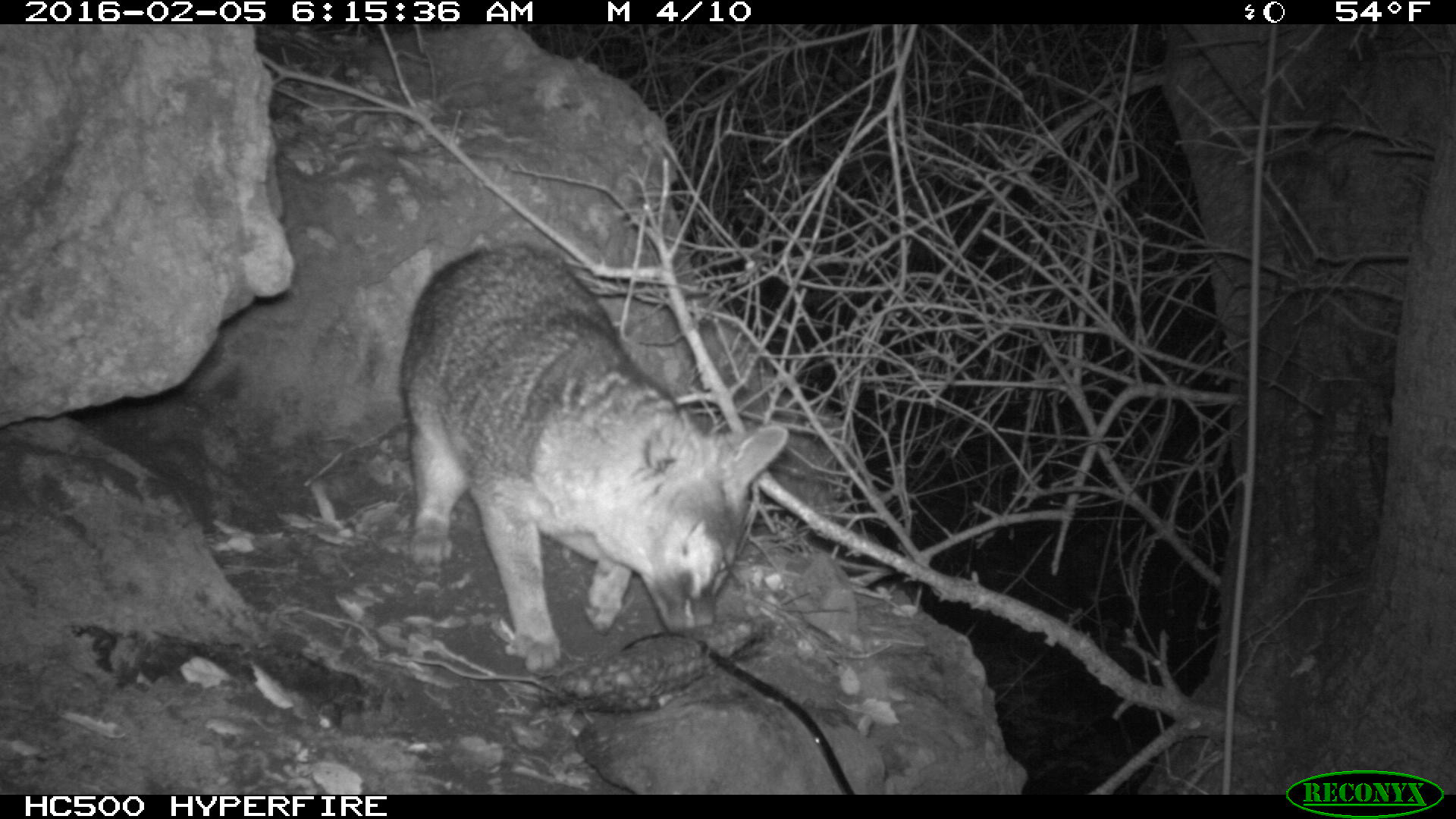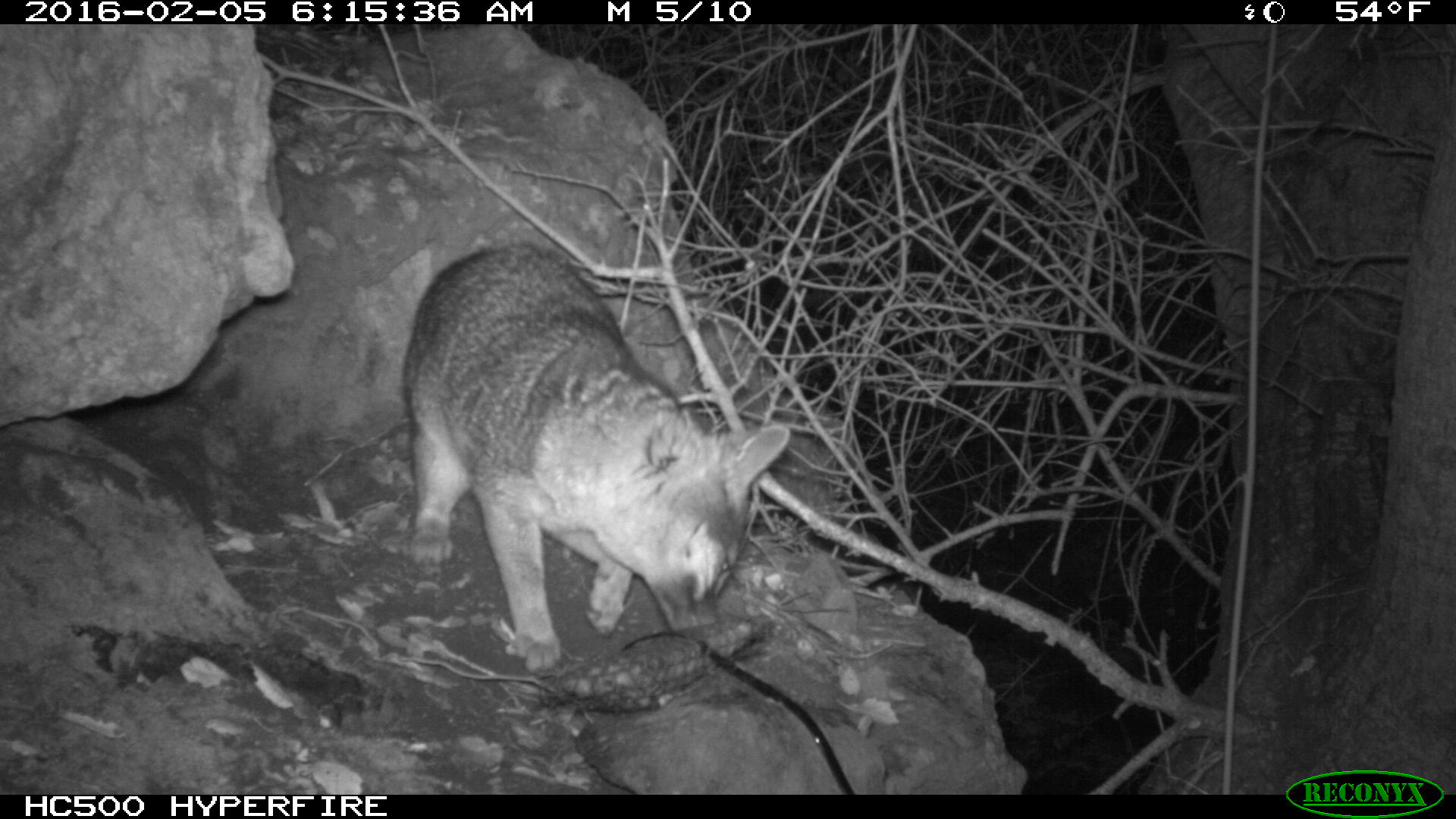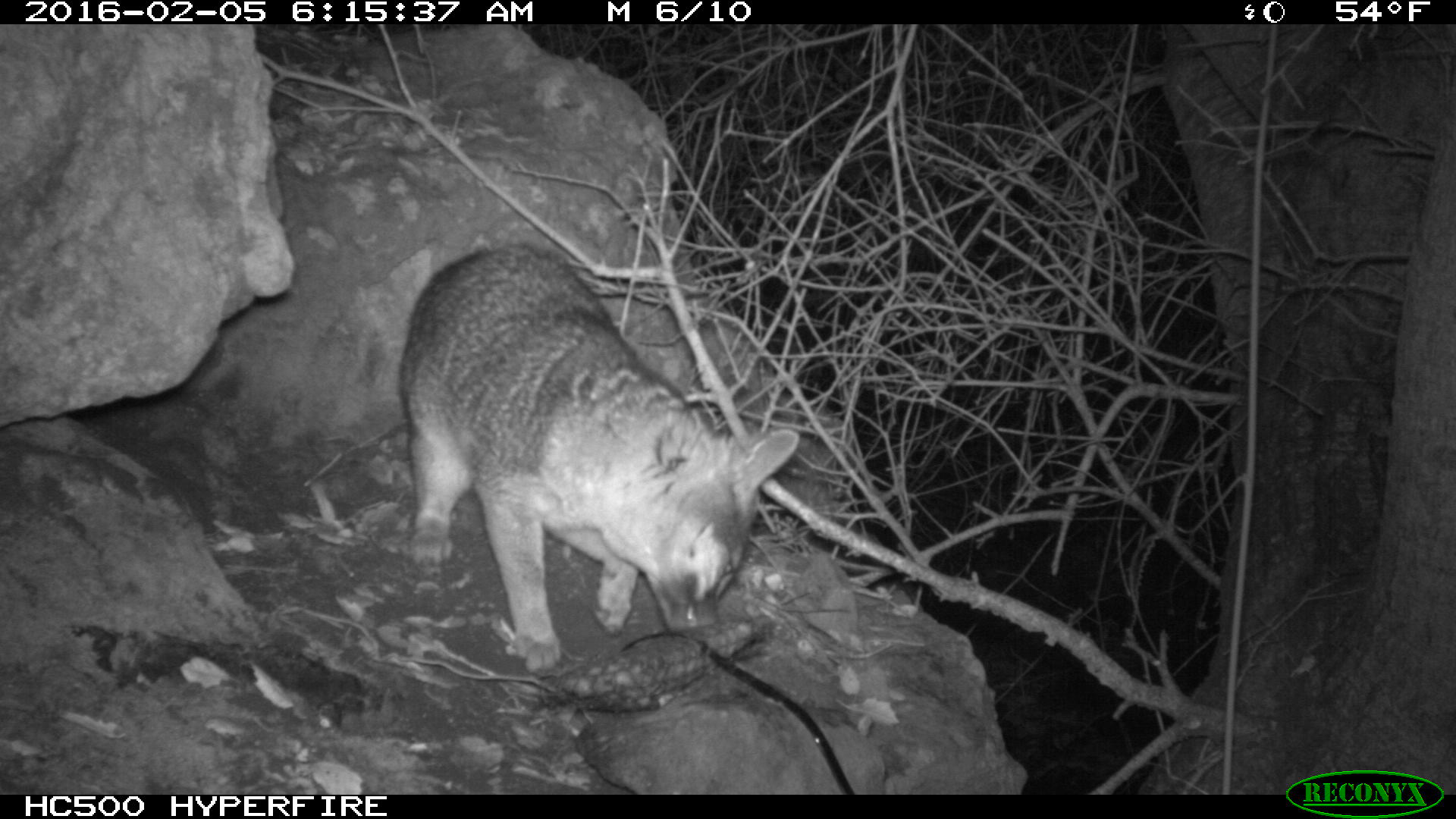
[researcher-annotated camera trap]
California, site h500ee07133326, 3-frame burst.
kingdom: Animalia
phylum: Chordata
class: Mammalia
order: Carnivora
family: Canidae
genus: Urocyon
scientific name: Urocyon littoralis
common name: island fox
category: fox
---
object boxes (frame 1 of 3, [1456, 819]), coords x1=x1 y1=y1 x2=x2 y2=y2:
fox: x1=399 y1=241 x2=789 y2=677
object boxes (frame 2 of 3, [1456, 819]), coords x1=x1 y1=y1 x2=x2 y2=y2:
fox: x1=400 y1=240 x2=792 y2=673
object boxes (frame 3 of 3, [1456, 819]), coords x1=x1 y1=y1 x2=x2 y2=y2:
fox: x1=399 y1=244 x2=801 y2=673